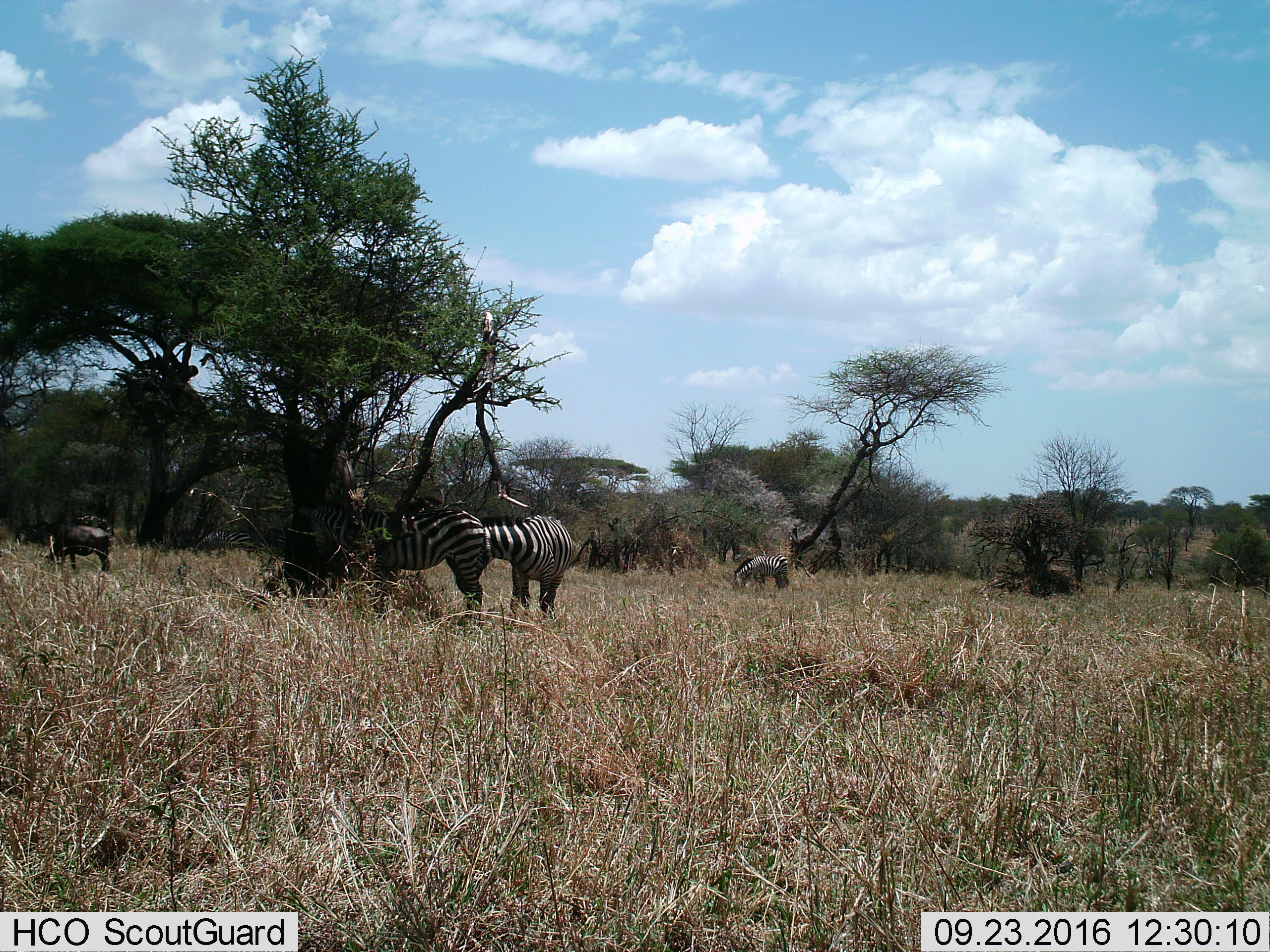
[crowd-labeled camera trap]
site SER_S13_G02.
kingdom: Animalia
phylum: Chordata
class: Mammalia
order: Artiodactyla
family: Bovidae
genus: Connochaetes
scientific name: Connochaetes taurinus taurinus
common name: blue wildebeest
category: wildebeestblue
Wildebeestblue (blue wildebeest) (Connochaetes taurinus taurinus), count 1. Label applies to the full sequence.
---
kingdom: Animalia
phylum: Chordata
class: Mammalia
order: Perissodactyla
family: Equidae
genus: Equus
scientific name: Equus quagga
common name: plains zebra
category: zebraplains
Zebraplains (plains zebra) (Equus quagga), count 4. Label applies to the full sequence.